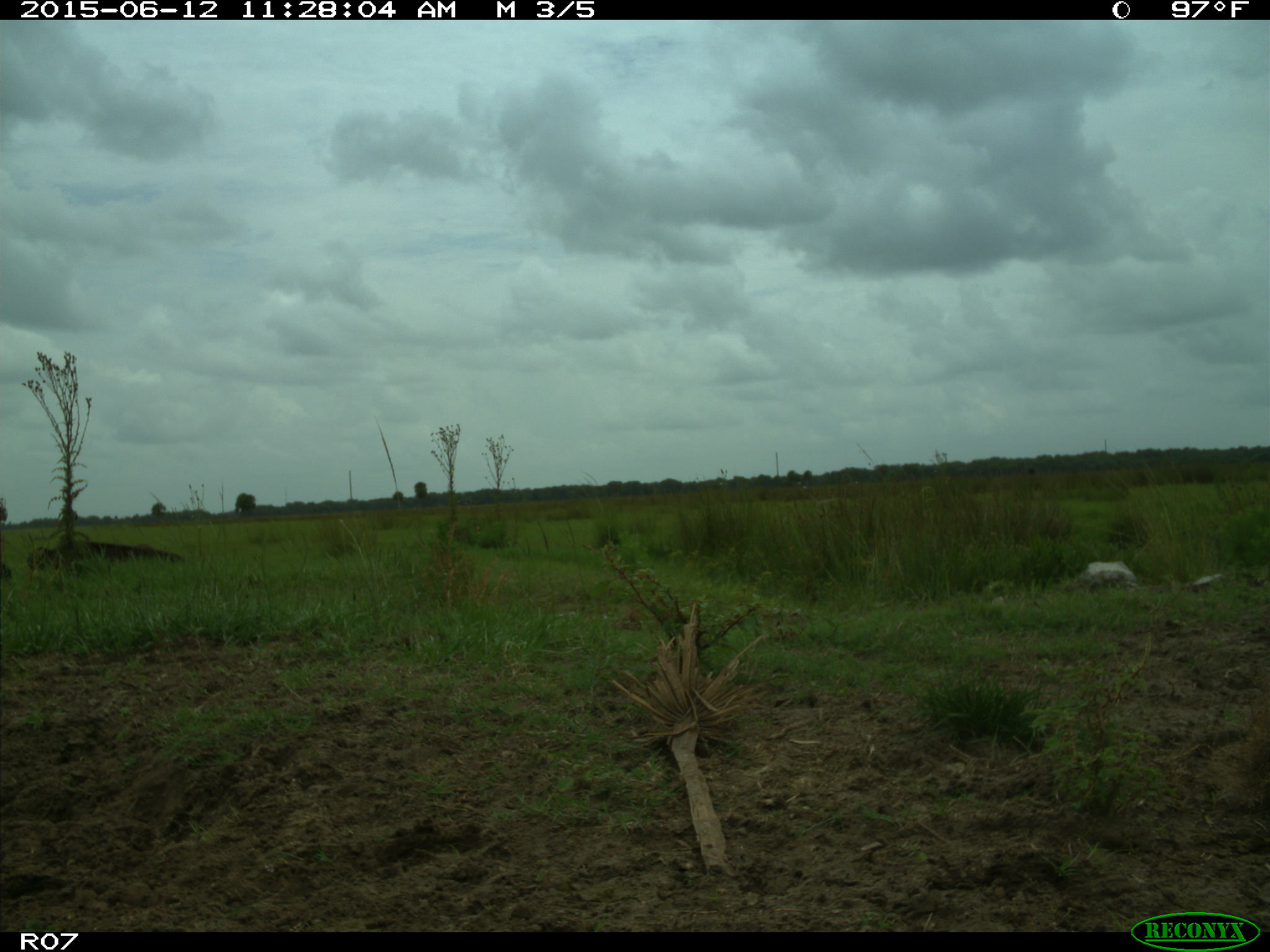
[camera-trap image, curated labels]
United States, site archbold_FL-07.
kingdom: Animalia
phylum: Chordata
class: Mammalia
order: Artiodactyla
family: Bovidae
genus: Bos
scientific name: Bos taurus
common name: domestic cow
Bos taurus (domestic cow).